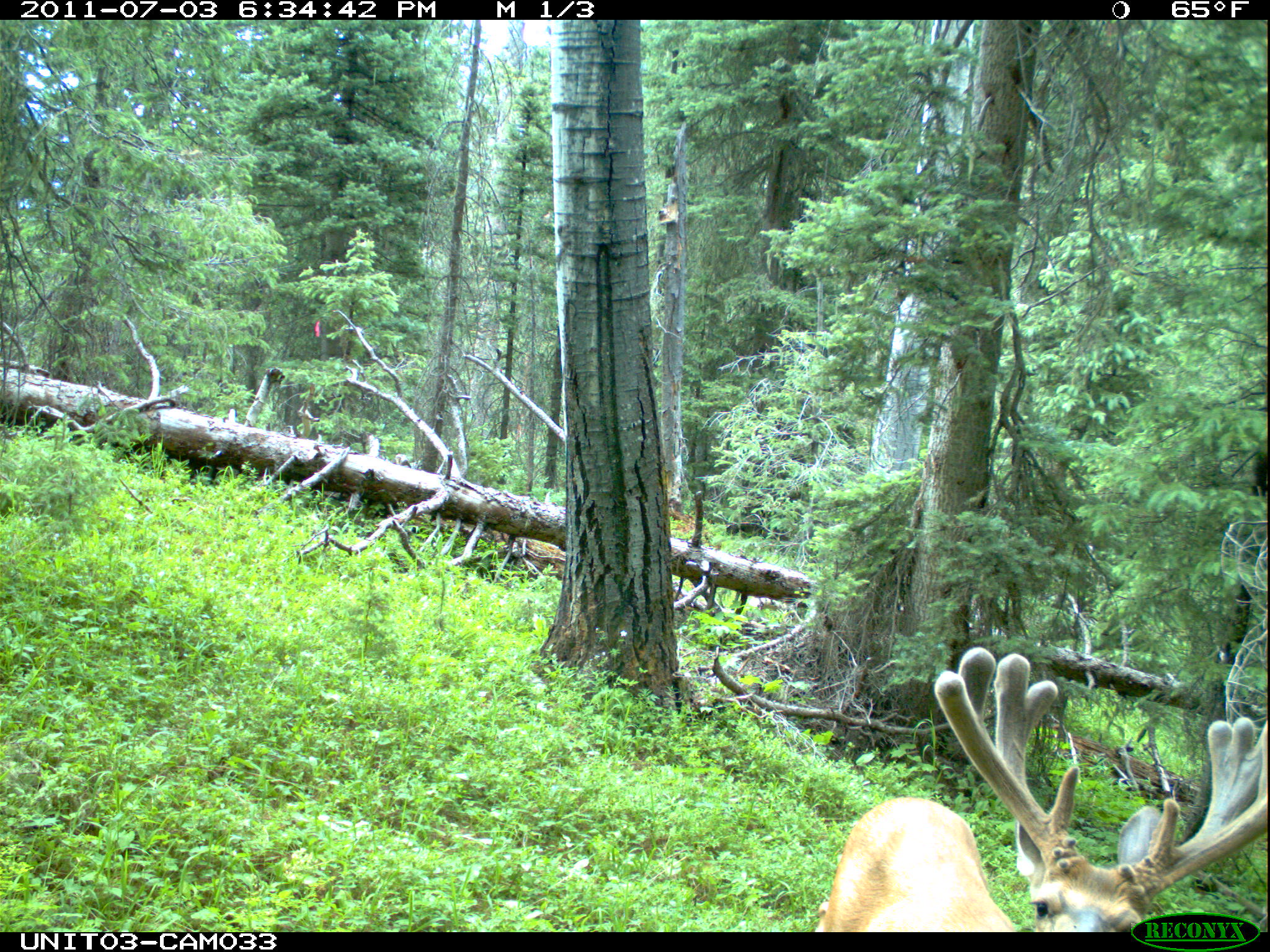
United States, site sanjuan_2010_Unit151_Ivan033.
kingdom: Animalia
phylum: Chordata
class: Mammalia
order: Artiodactyla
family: Cervidae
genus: Odocoileus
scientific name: Odocoileus hemionus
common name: mule deer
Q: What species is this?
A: Odocoileus hemionus (mule deer).